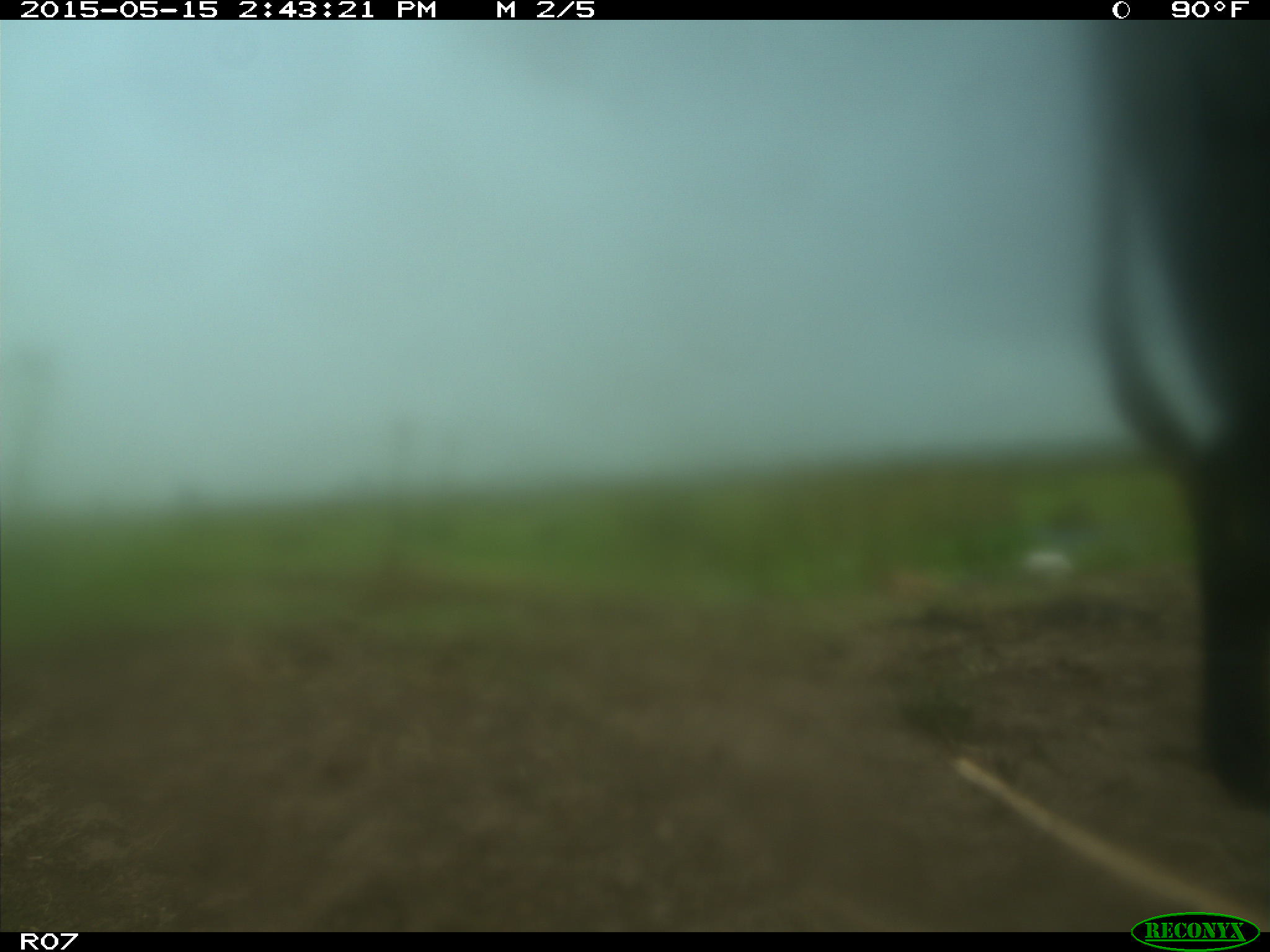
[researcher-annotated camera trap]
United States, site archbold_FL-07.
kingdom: Animalia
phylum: Chordata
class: Mammalia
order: Artiodactyla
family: Bovidae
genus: Bos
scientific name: Bos taurus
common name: domestic cow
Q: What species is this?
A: Bos taurus (domestic cow).